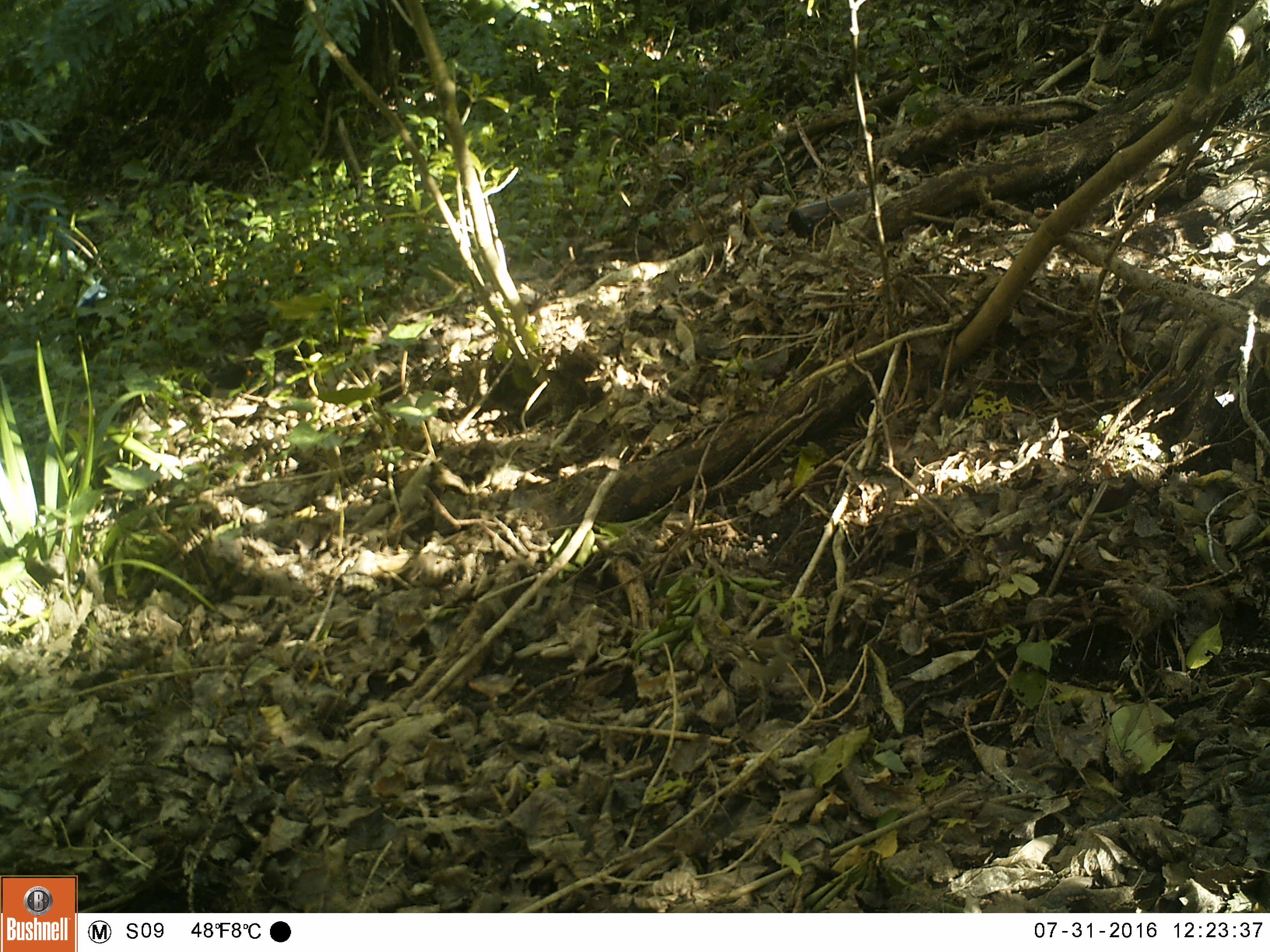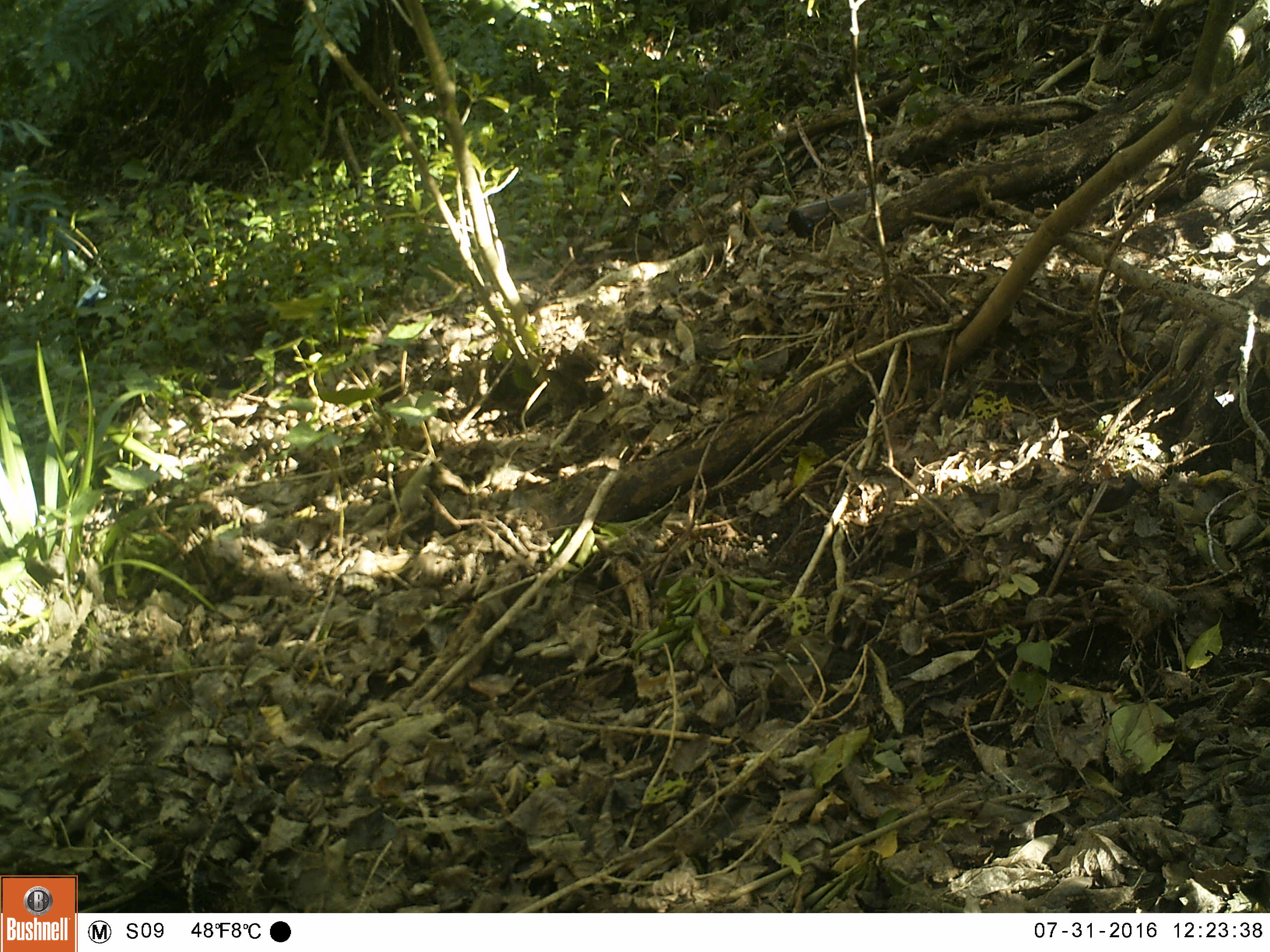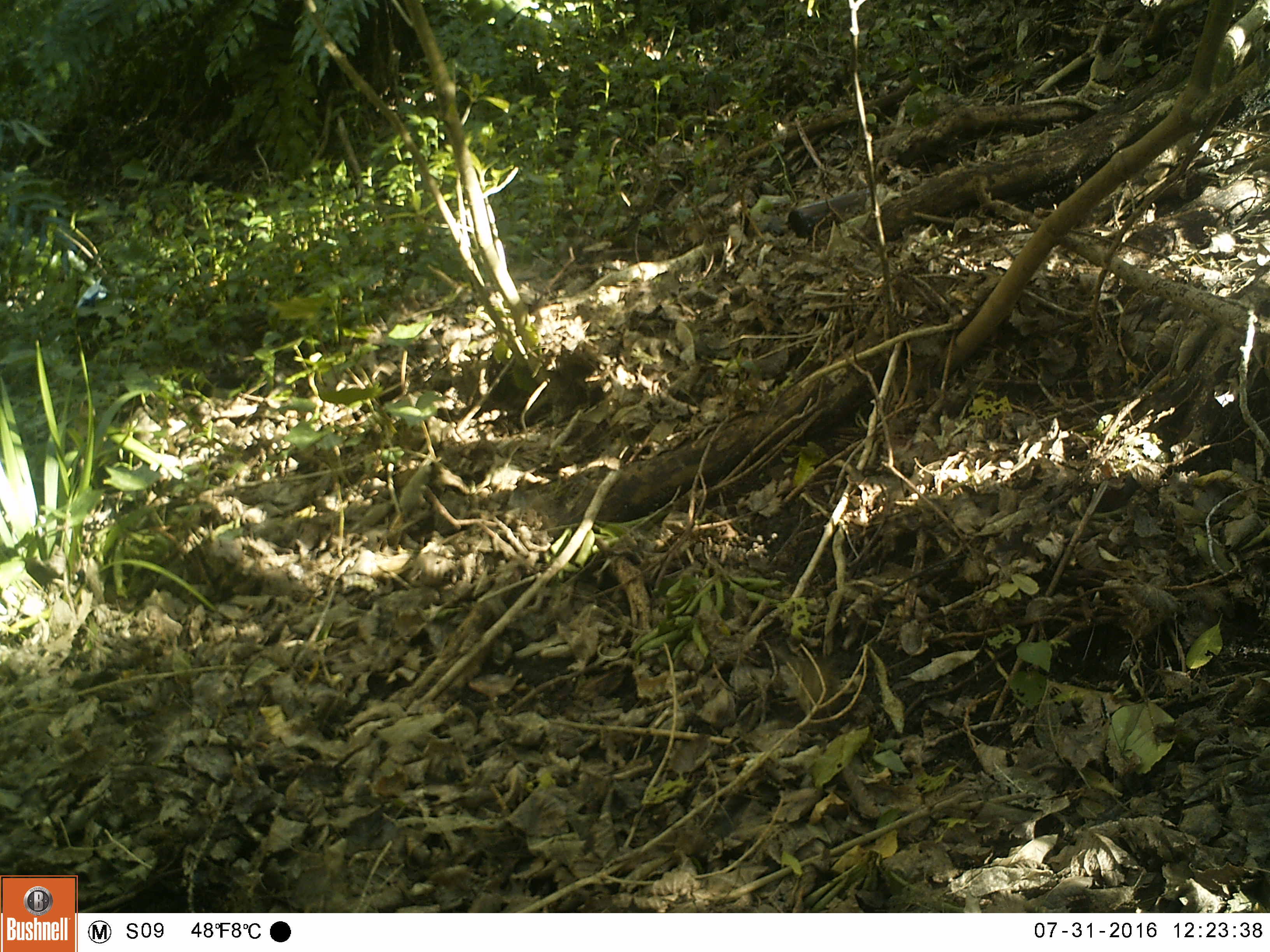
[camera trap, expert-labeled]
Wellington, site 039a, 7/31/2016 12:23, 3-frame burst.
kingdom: Animalia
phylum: Chordata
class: Aves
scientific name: Aves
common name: bird